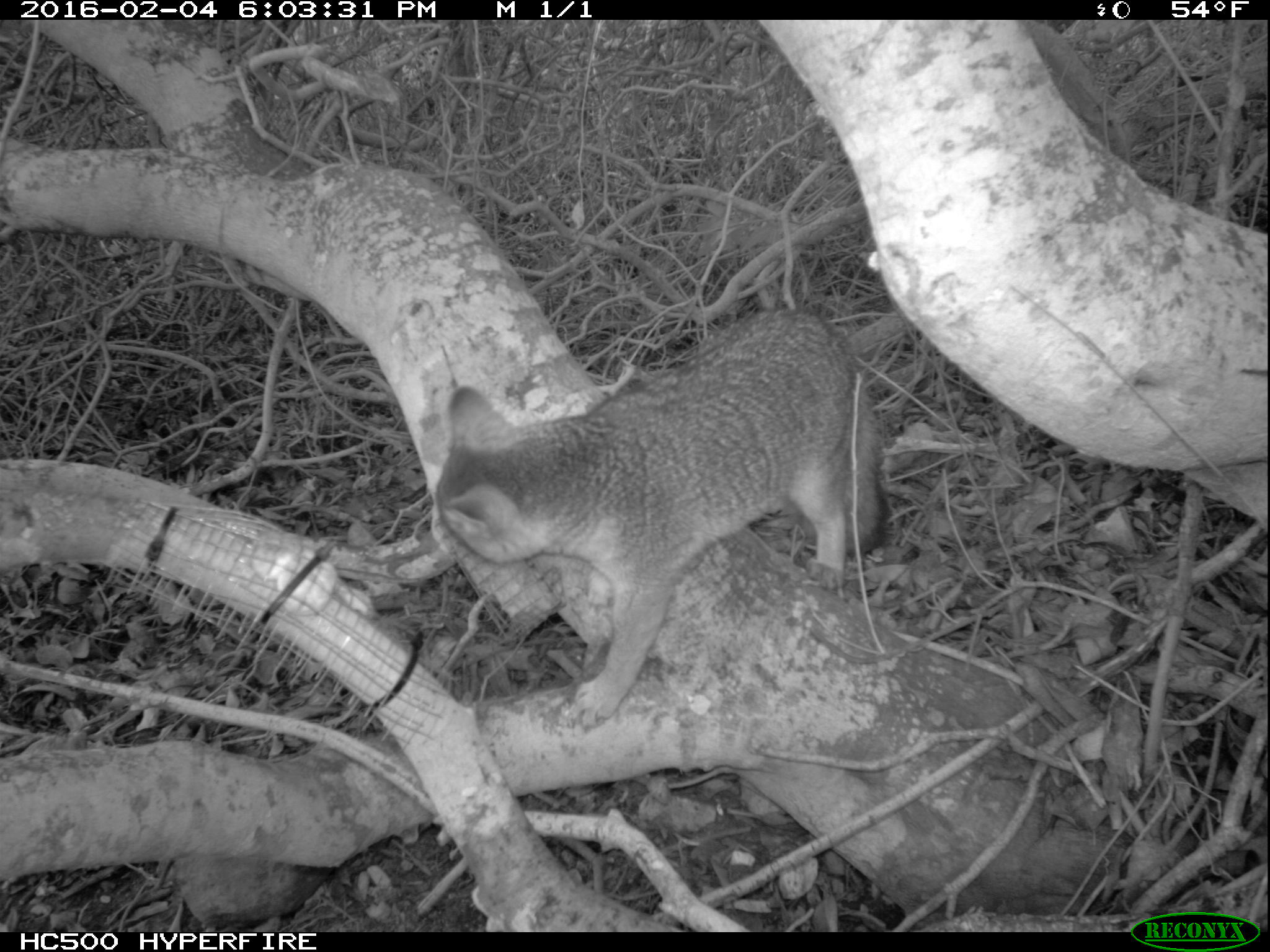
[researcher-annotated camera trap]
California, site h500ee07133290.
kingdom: Animalia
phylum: Chordata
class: Mammalia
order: Carnivora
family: Canidae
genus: Urocyon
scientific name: Urocyon littoralis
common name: island fox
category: fox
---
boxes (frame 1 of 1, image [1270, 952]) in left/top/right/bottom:
fox: 426/304/881/731